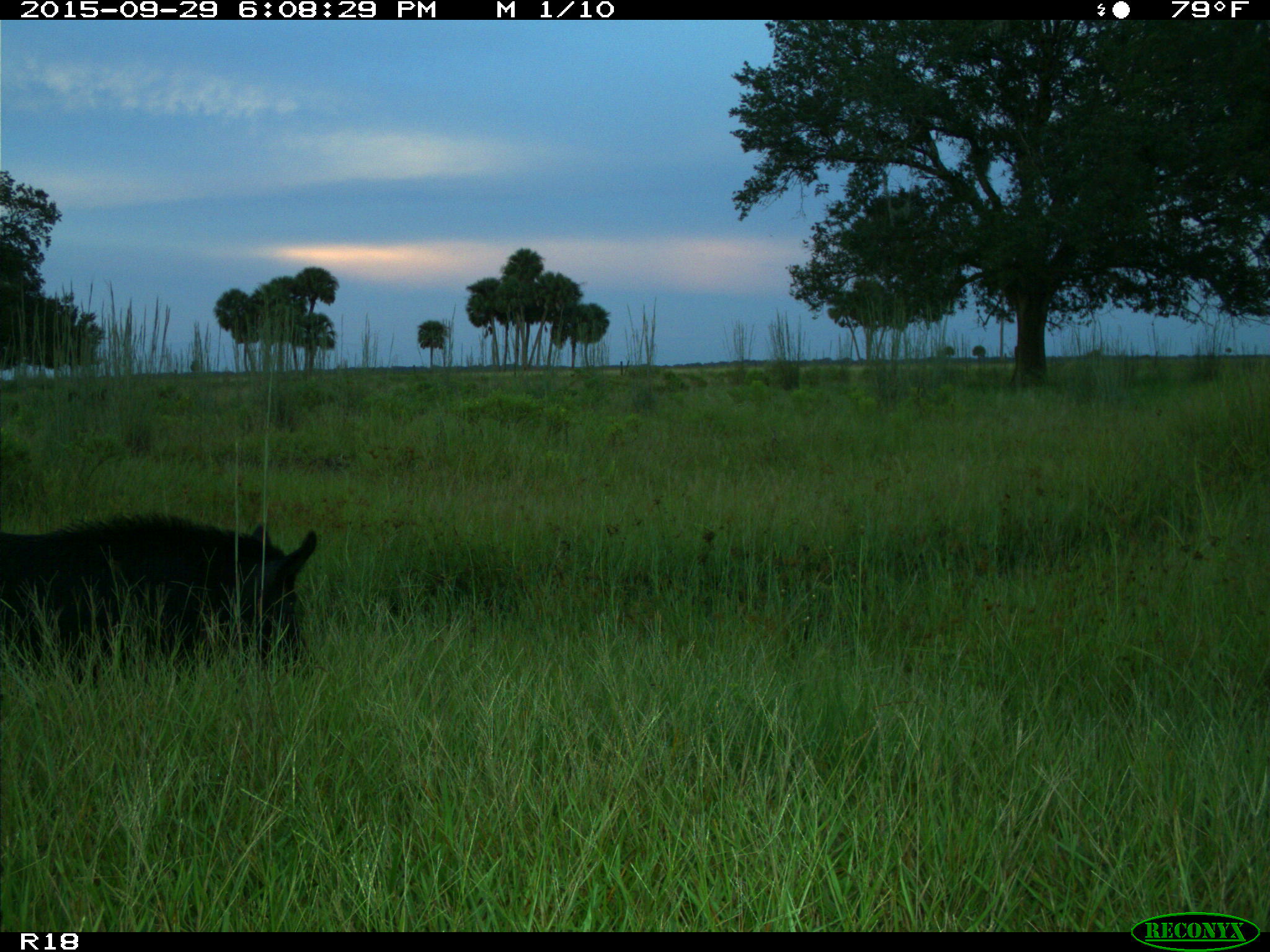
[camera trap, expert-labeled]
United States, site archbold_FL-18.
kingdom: Animalia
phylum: Chordata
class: Mammalia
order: Artiodactyla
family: Suidae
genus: Sus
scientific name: Sus scrofa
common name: wild boar